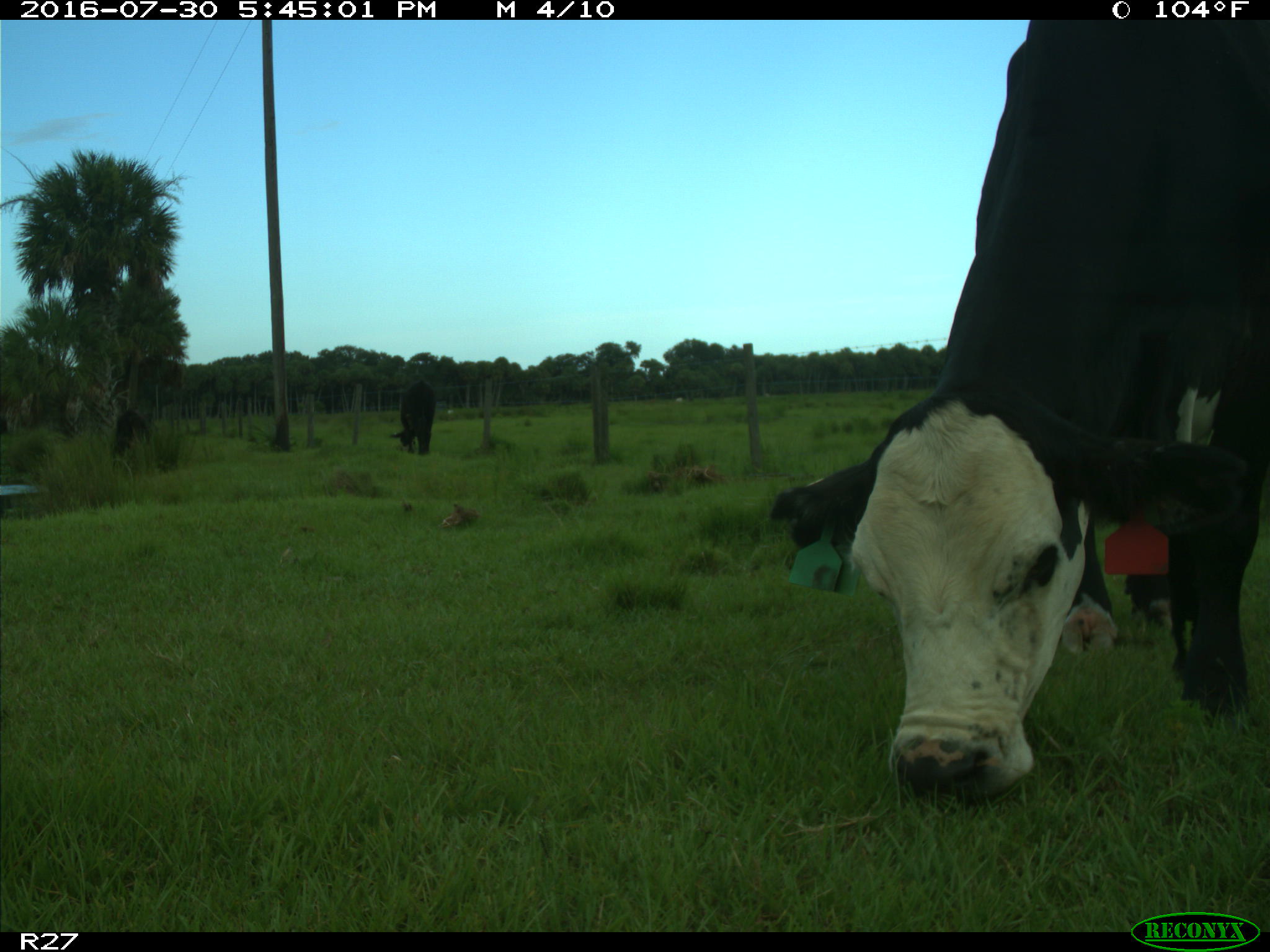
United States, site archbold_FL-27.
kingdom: Animalia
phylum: Chordata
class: Mammalia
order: Artiodactyla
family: Bovidae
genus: Bos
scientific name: Bos taurus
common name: domestic cow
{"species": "Bos taurus (domestic cow)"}